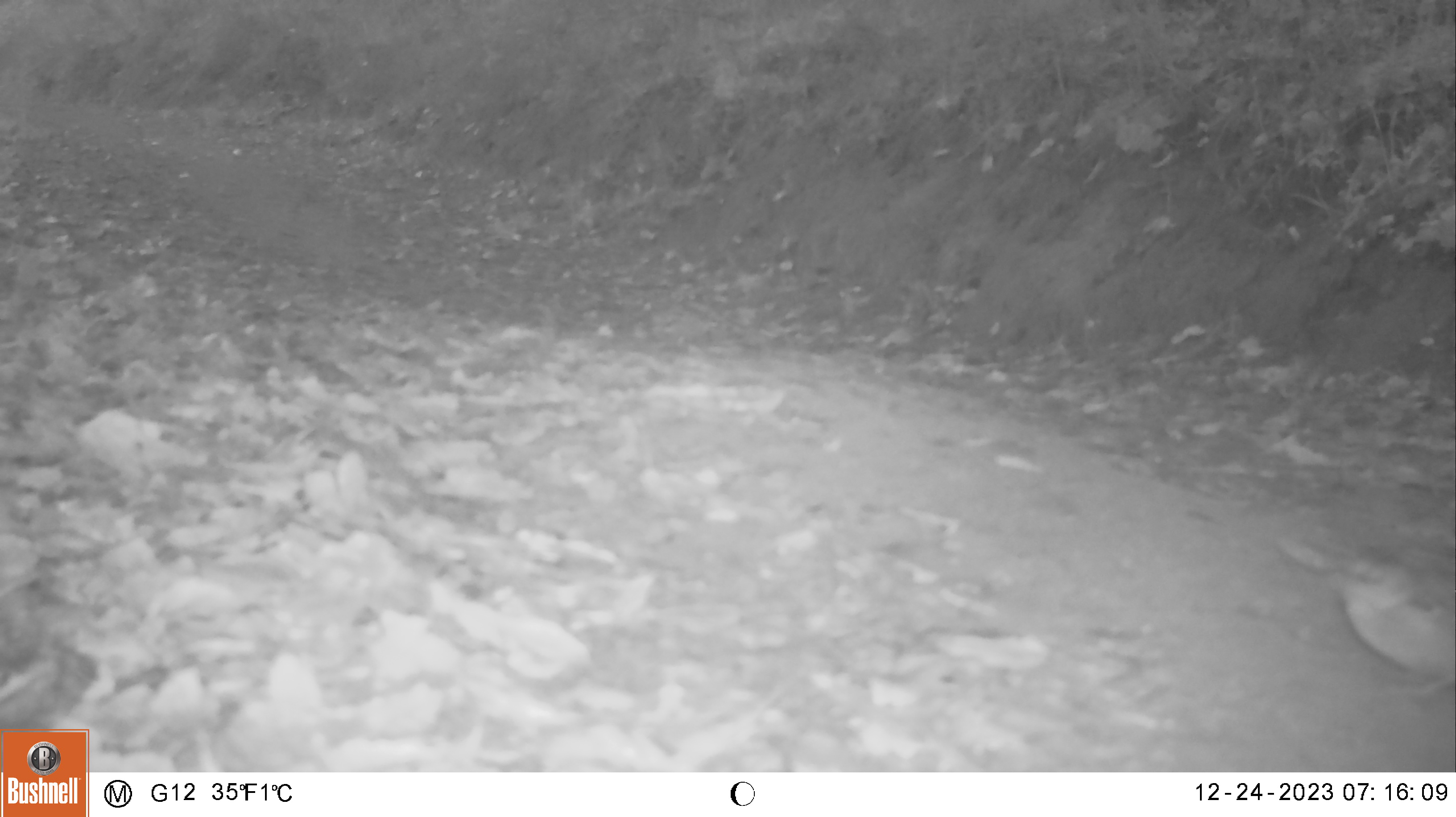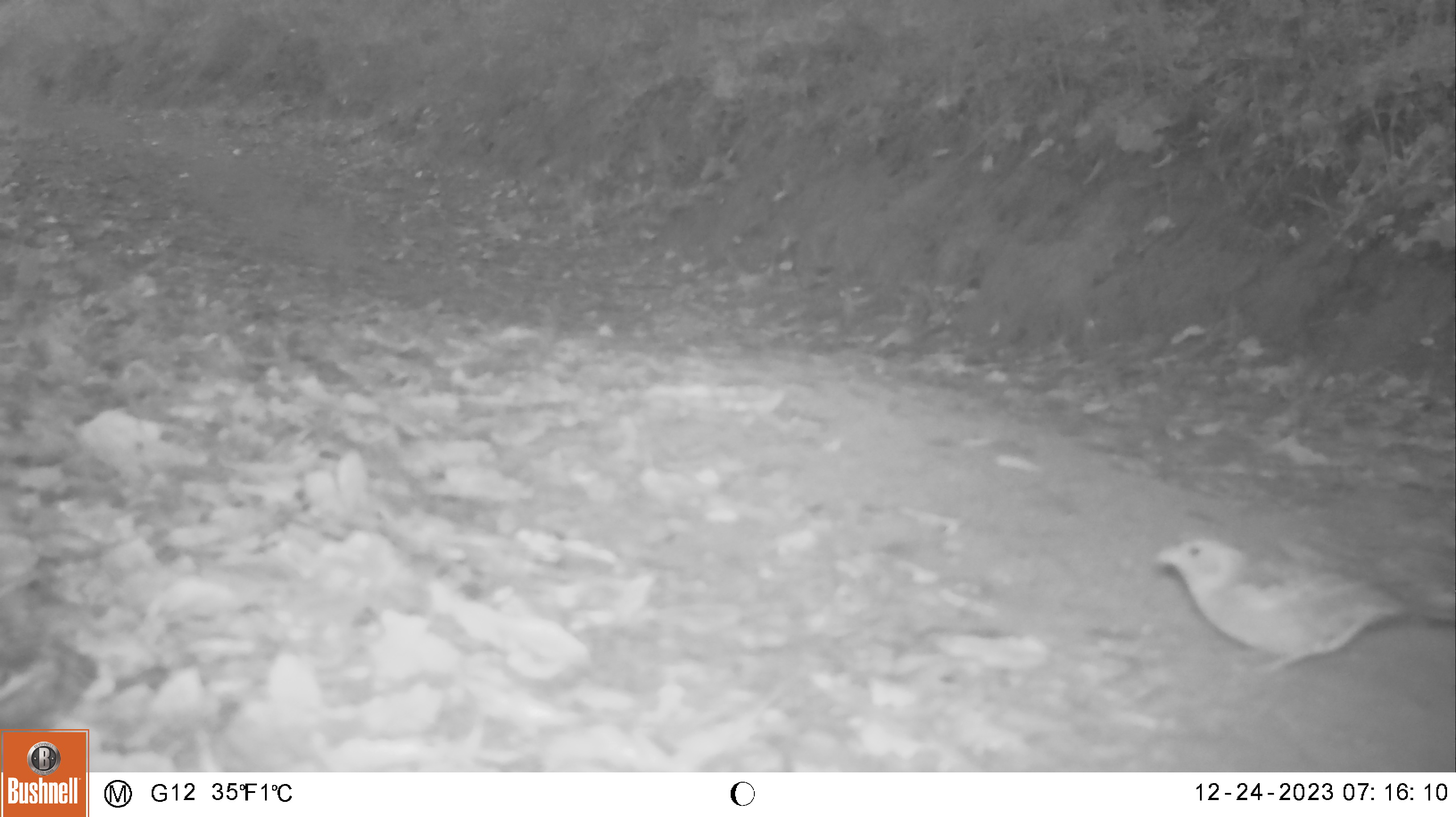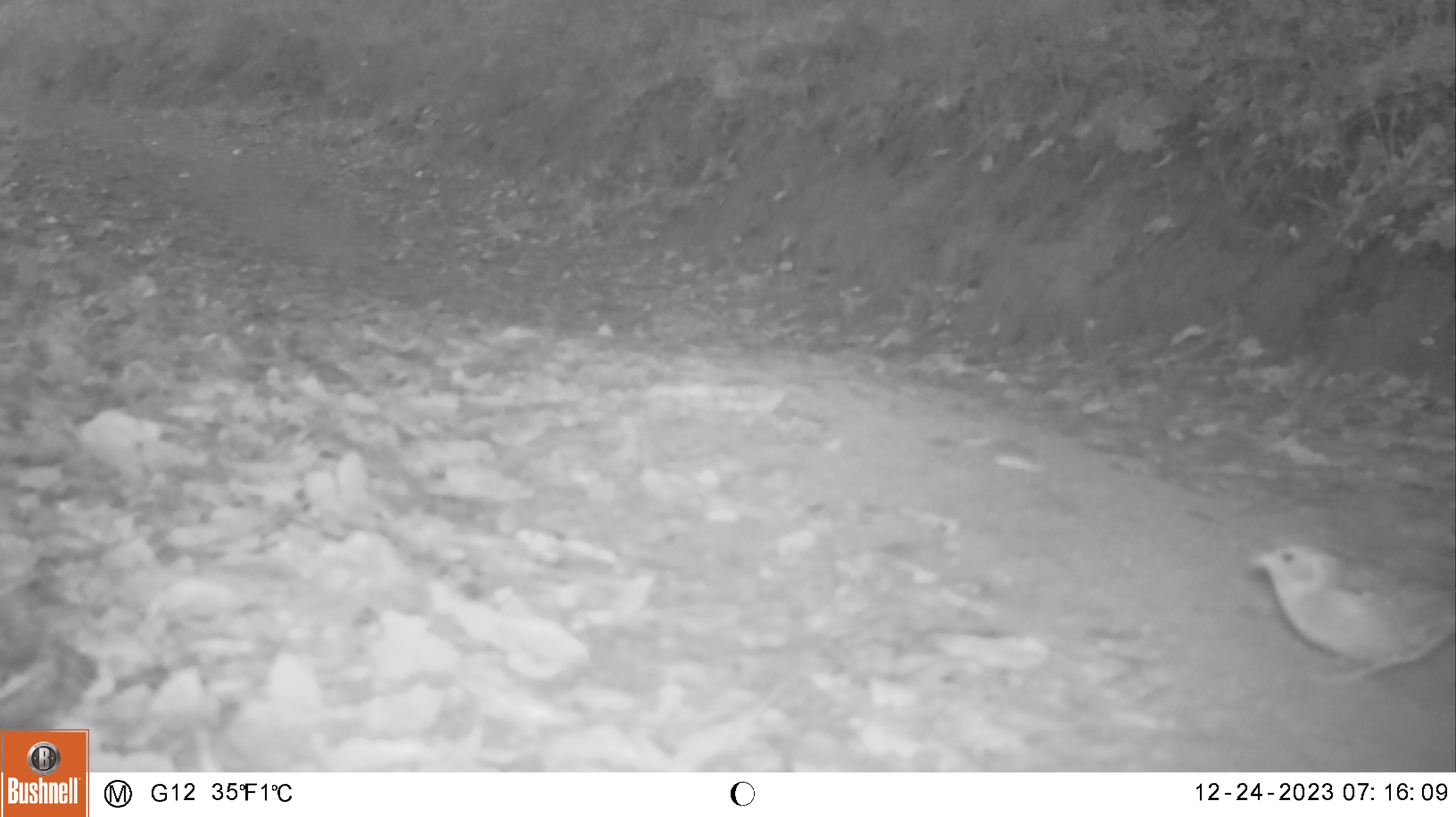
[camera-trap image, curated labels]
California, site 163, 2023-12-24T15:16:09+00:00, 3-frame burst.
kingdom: Animalia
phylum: Chordata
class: Aves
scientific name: Aves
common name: bird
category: unknown bird